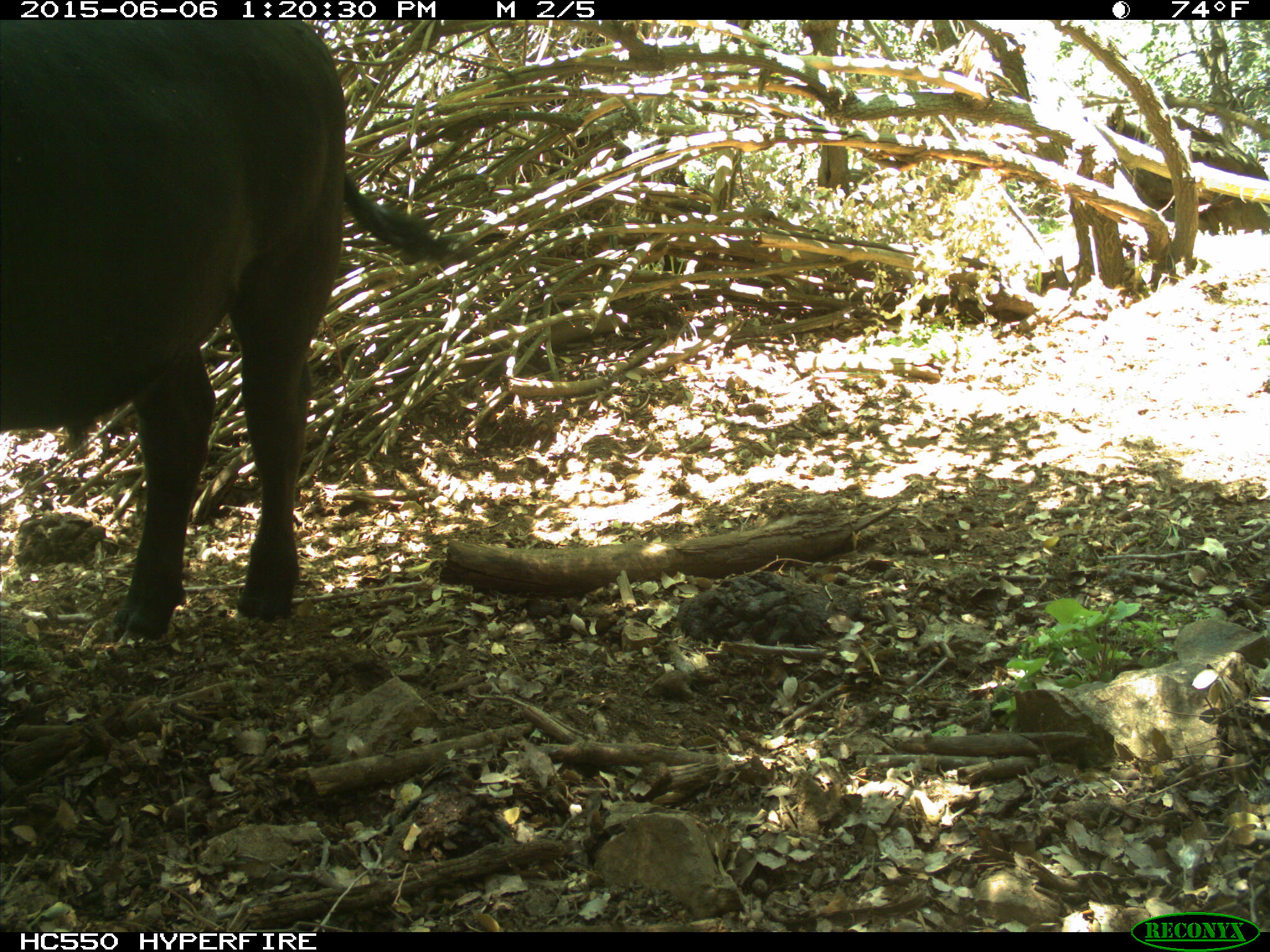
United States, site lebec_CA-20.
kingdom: Animalia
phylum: Chordata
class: Mammalia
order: Artiodactyla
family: Bovidae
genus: Bos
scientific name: Bos taurus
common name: domestic cow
Bos taurus (domestic cow).